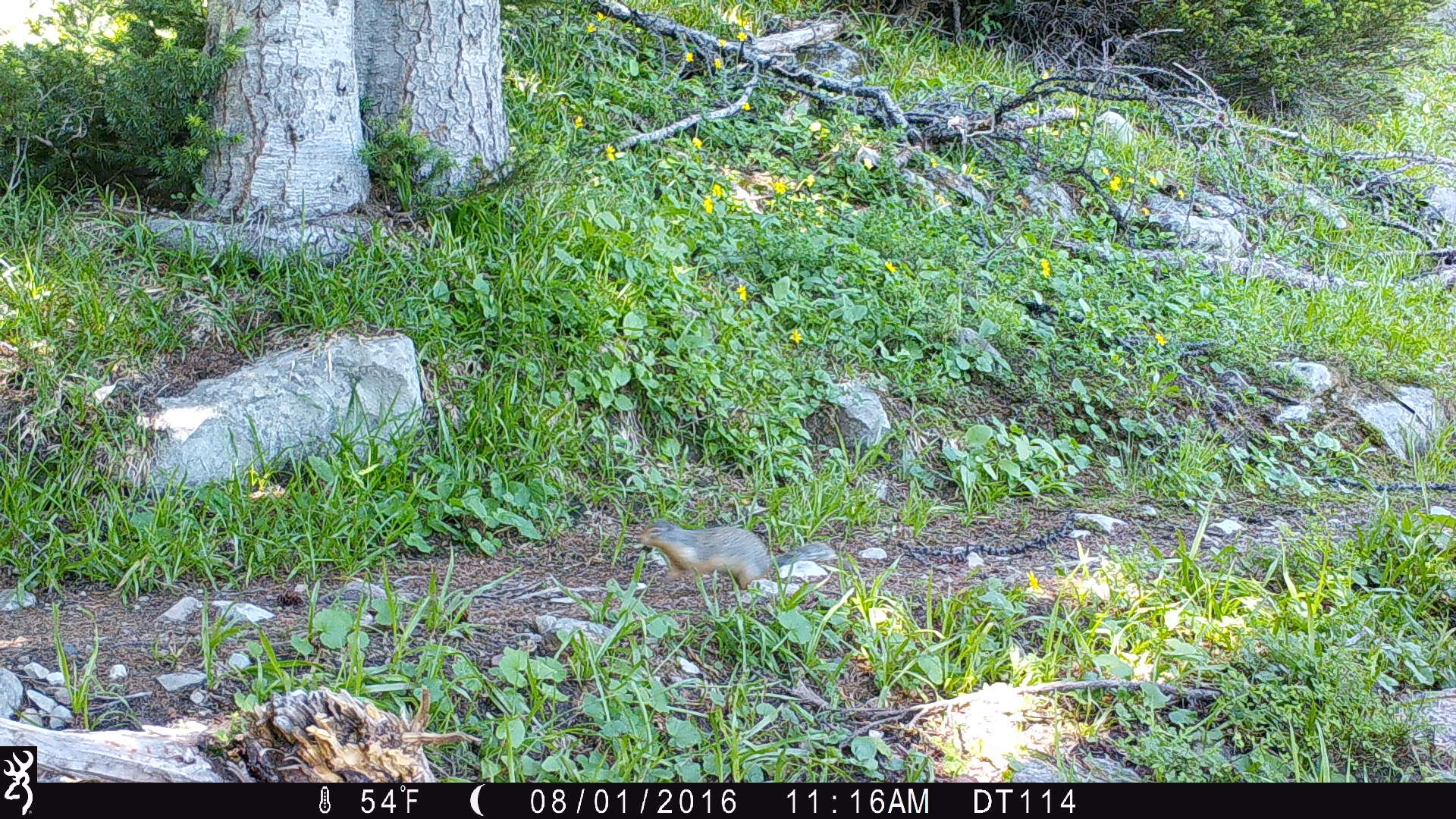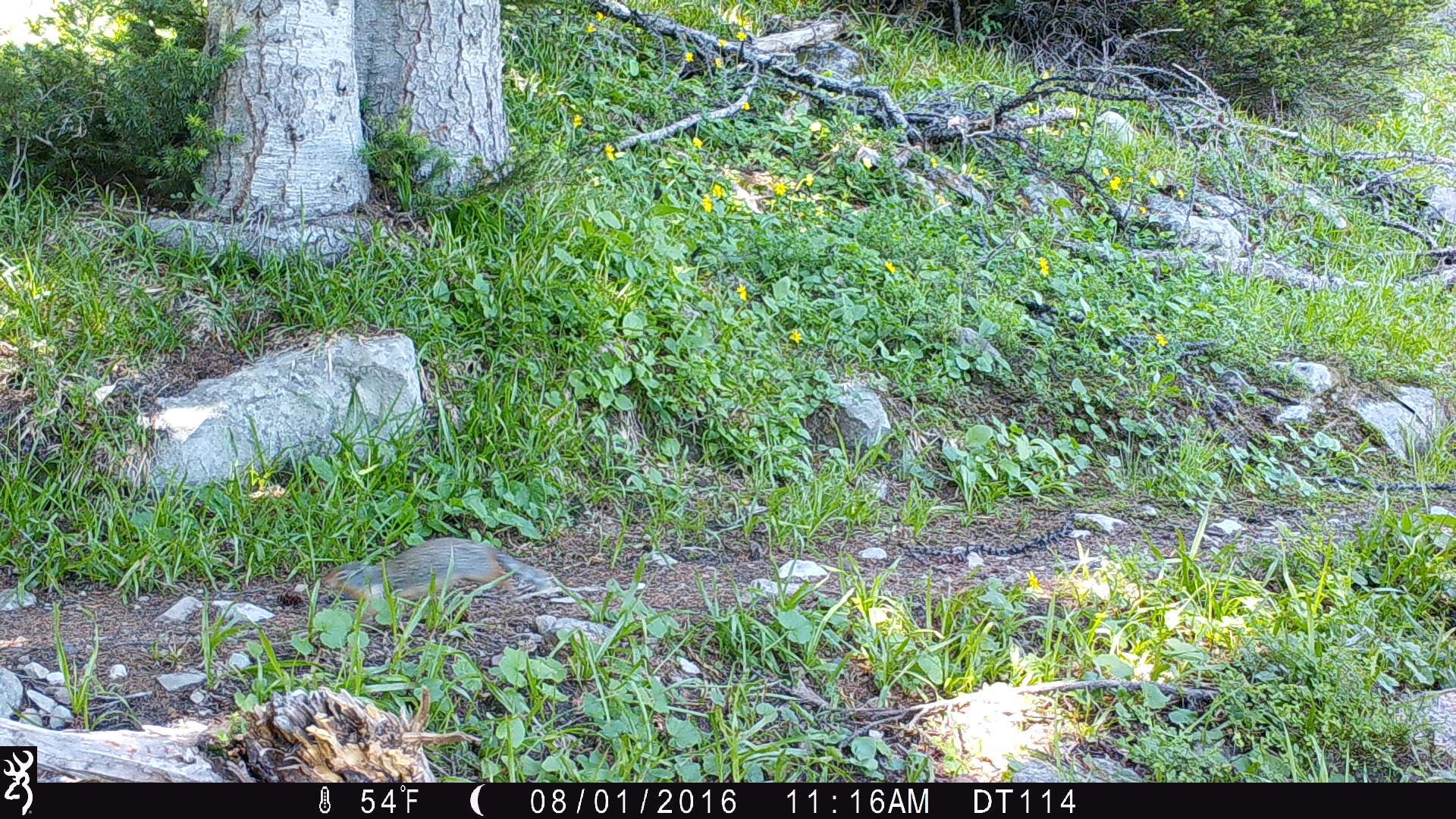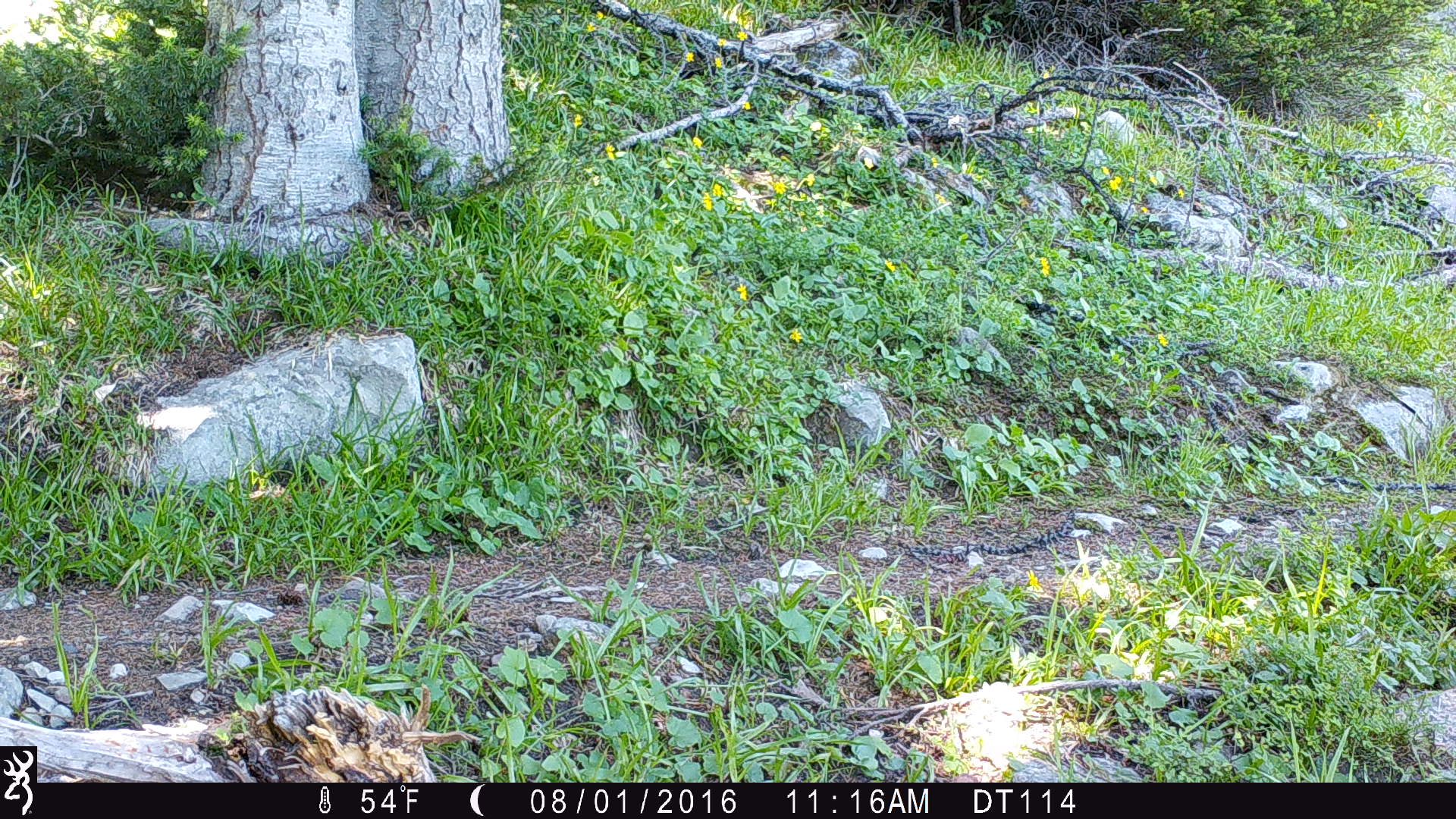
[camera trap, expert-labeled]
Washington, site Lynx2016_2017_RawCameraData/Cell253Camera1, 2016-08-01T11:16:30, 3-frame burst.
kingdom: Animalia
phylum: Chordata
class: Mammalia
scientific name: Mammalia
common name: small mammal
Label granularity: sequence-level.